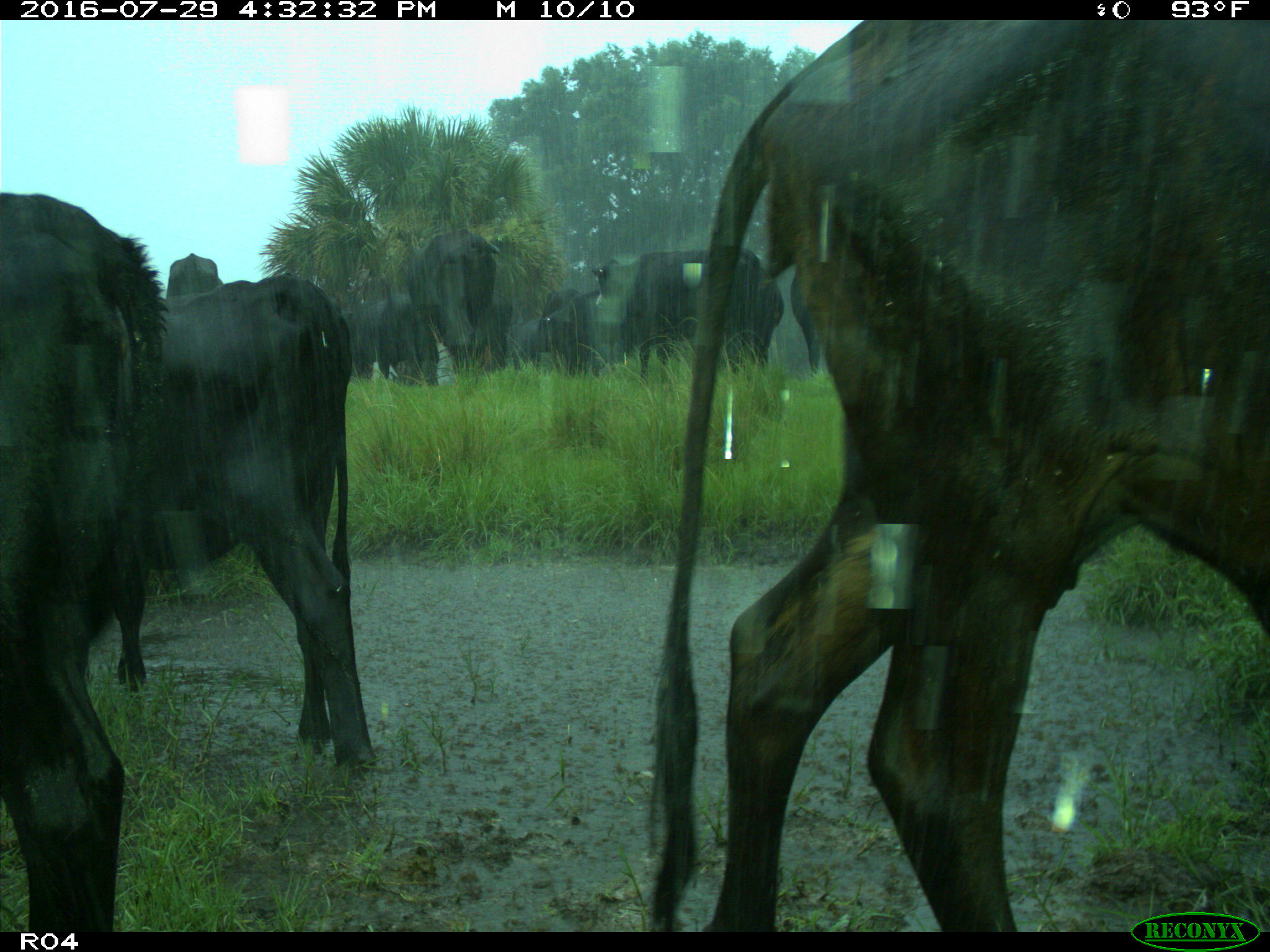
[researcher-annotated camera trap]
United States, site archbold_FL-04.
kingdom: Animalia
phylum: Chordata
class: Mammalia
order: Artiodactyla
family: Bovidae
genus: Bos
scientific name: Bos taurus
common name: domestic cow